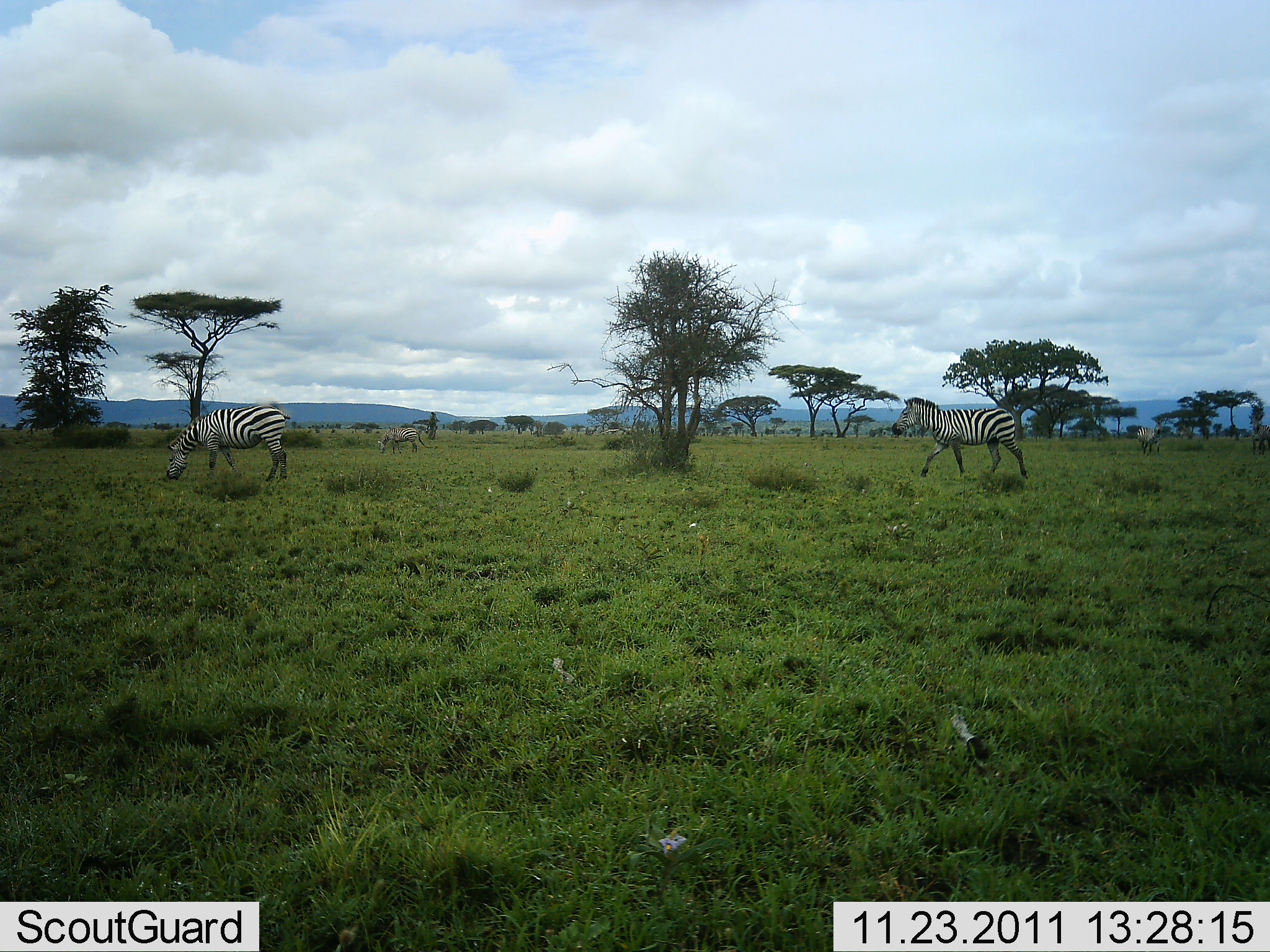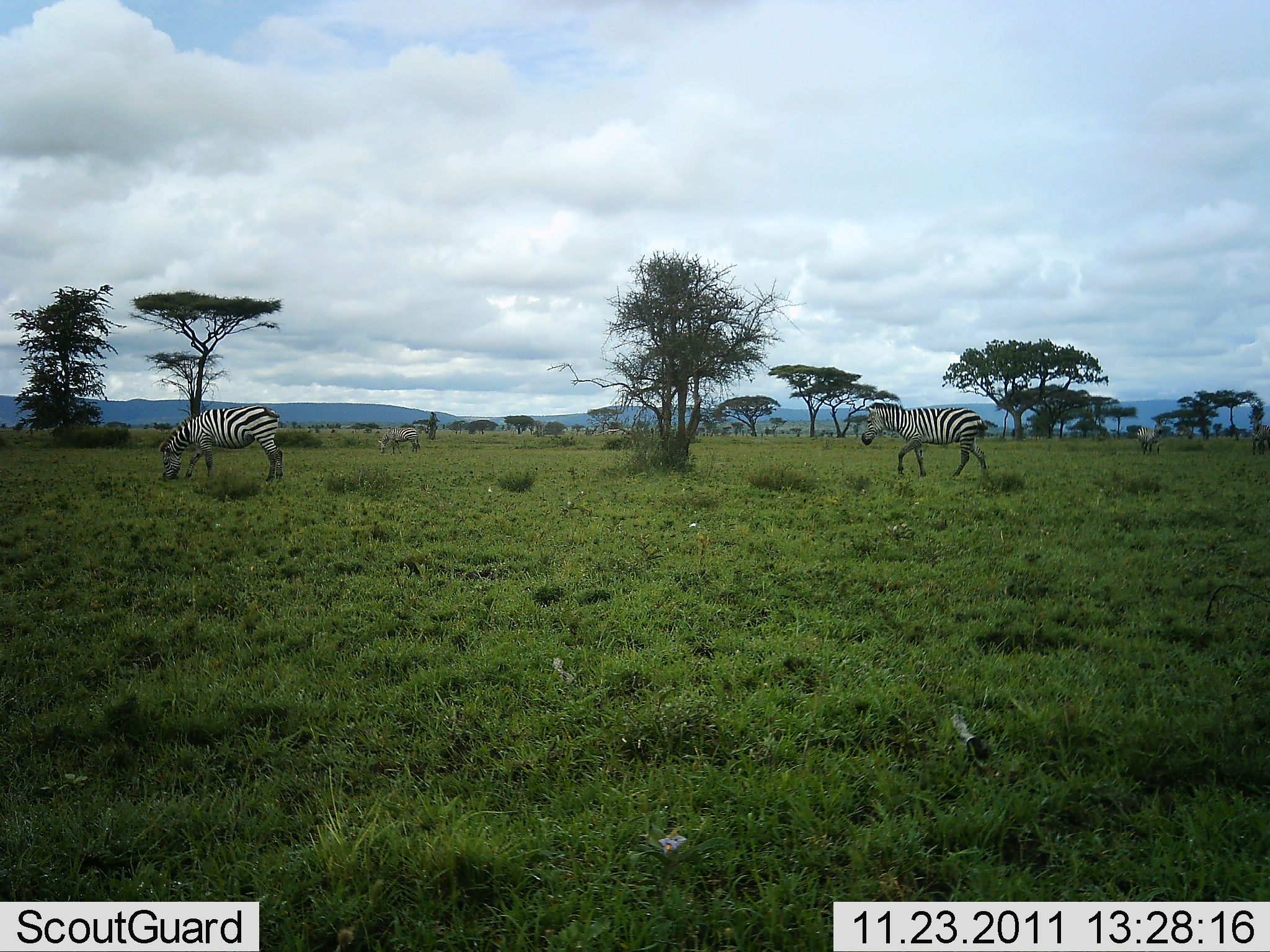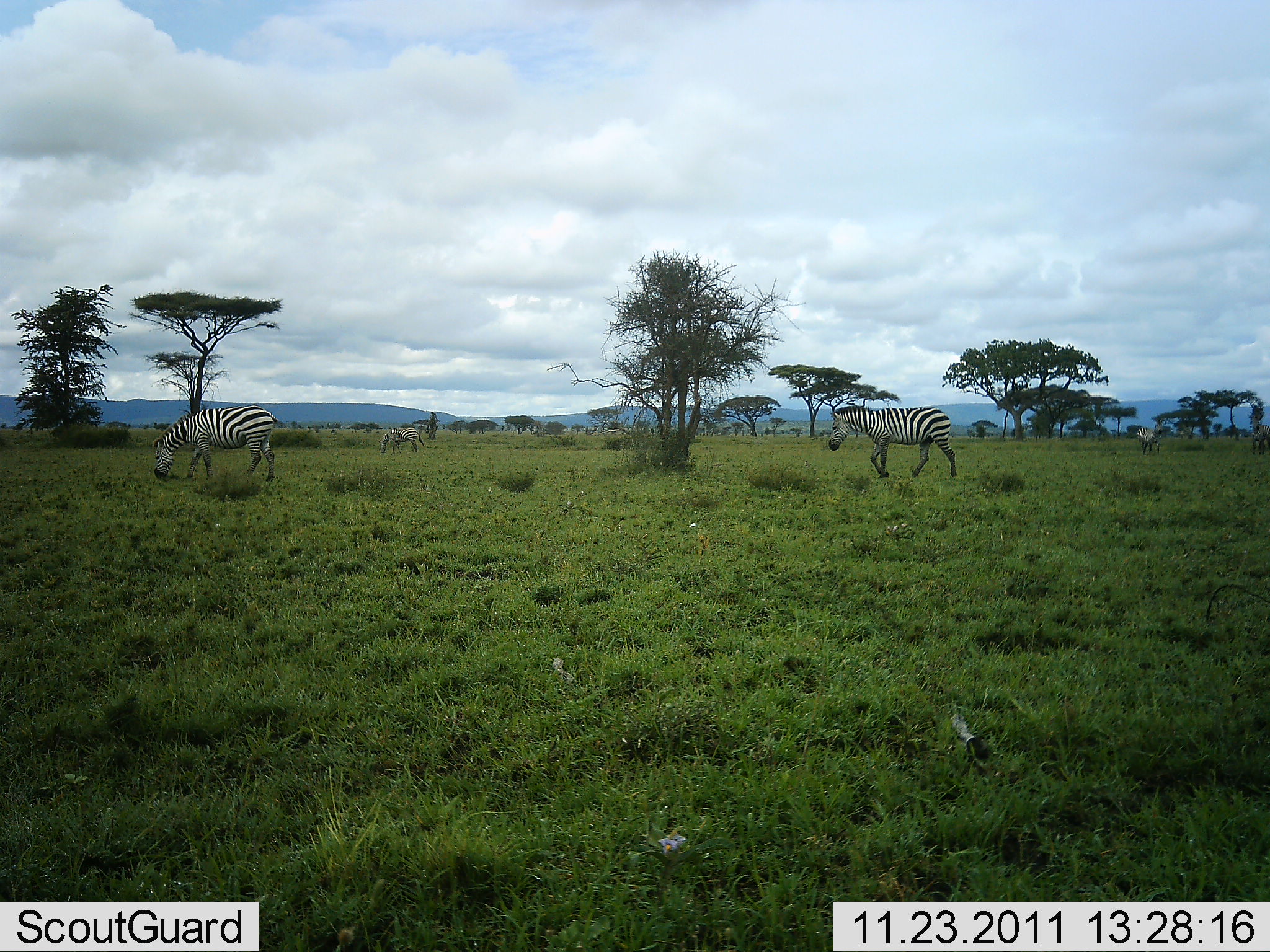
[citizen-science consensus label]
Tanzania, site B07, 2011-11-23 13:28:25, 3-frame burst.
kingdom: Animalia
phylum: Chordata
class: Mammalia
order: Perissodactyla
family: Equidae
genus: Equus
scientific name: Equus quagga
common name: plains zebra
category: zebra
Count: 3.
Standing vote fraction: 23%.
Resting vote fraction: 0%.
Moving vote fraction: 85%.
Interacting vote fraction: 0%.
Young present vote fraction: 0%.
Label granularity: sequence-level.